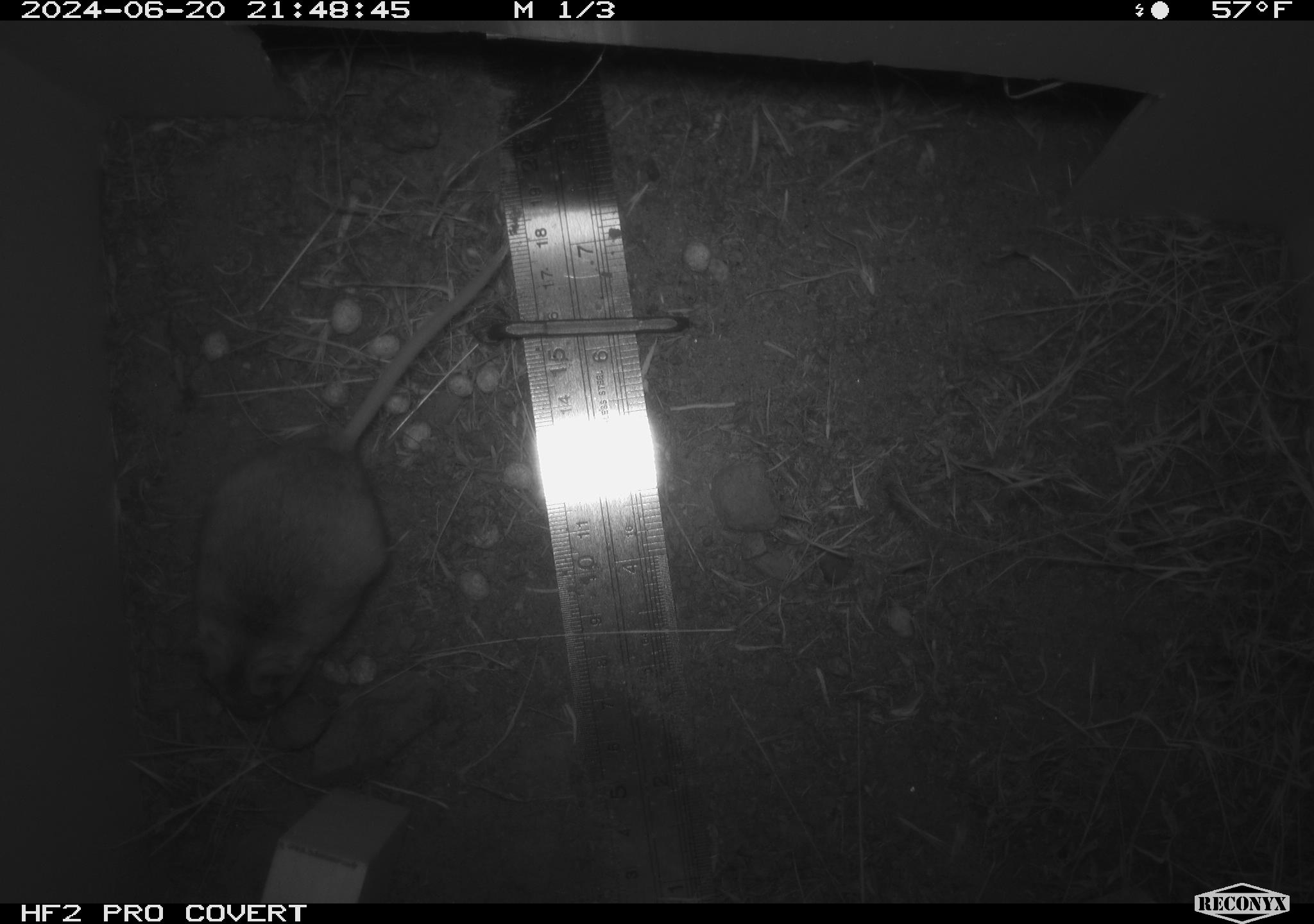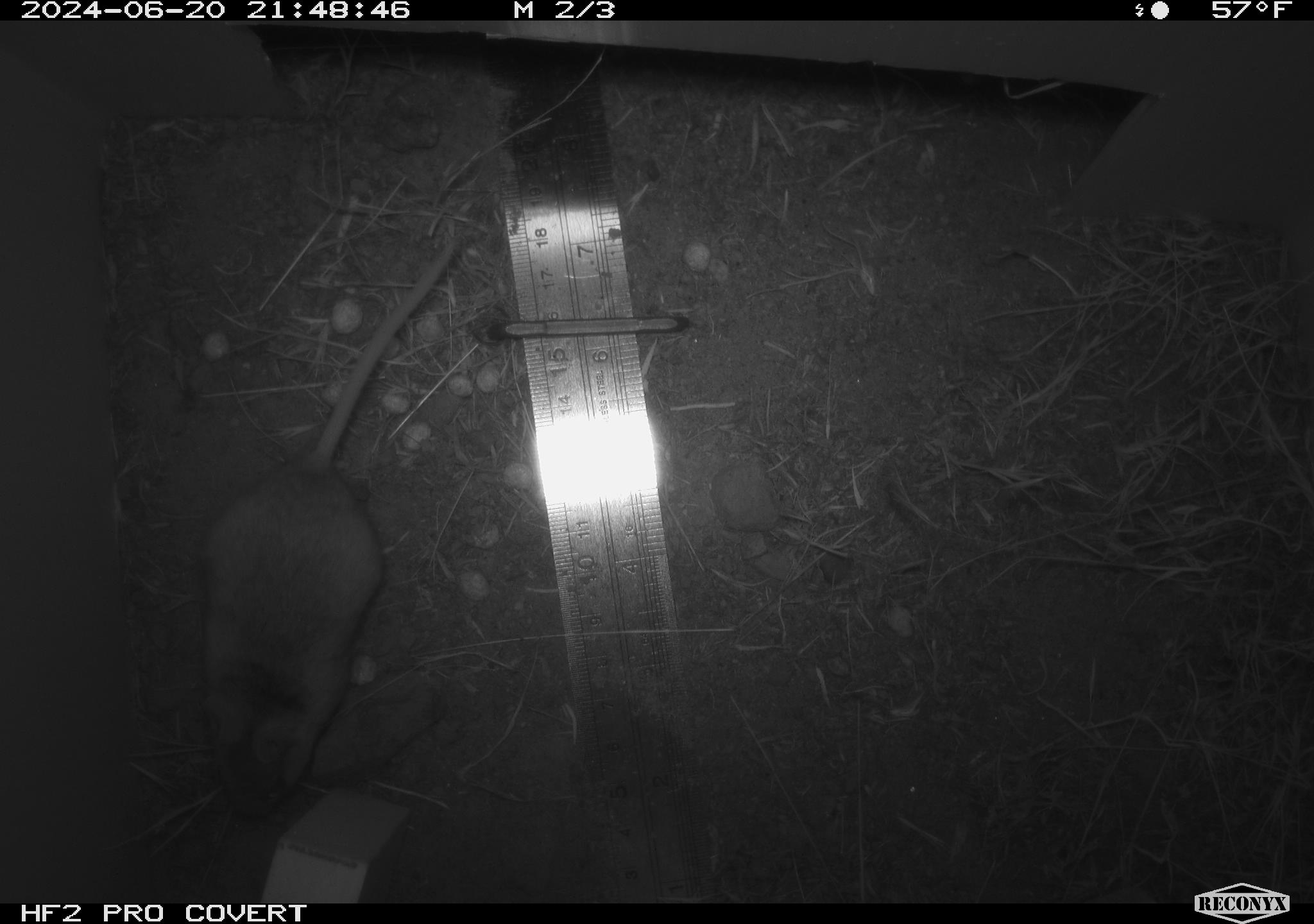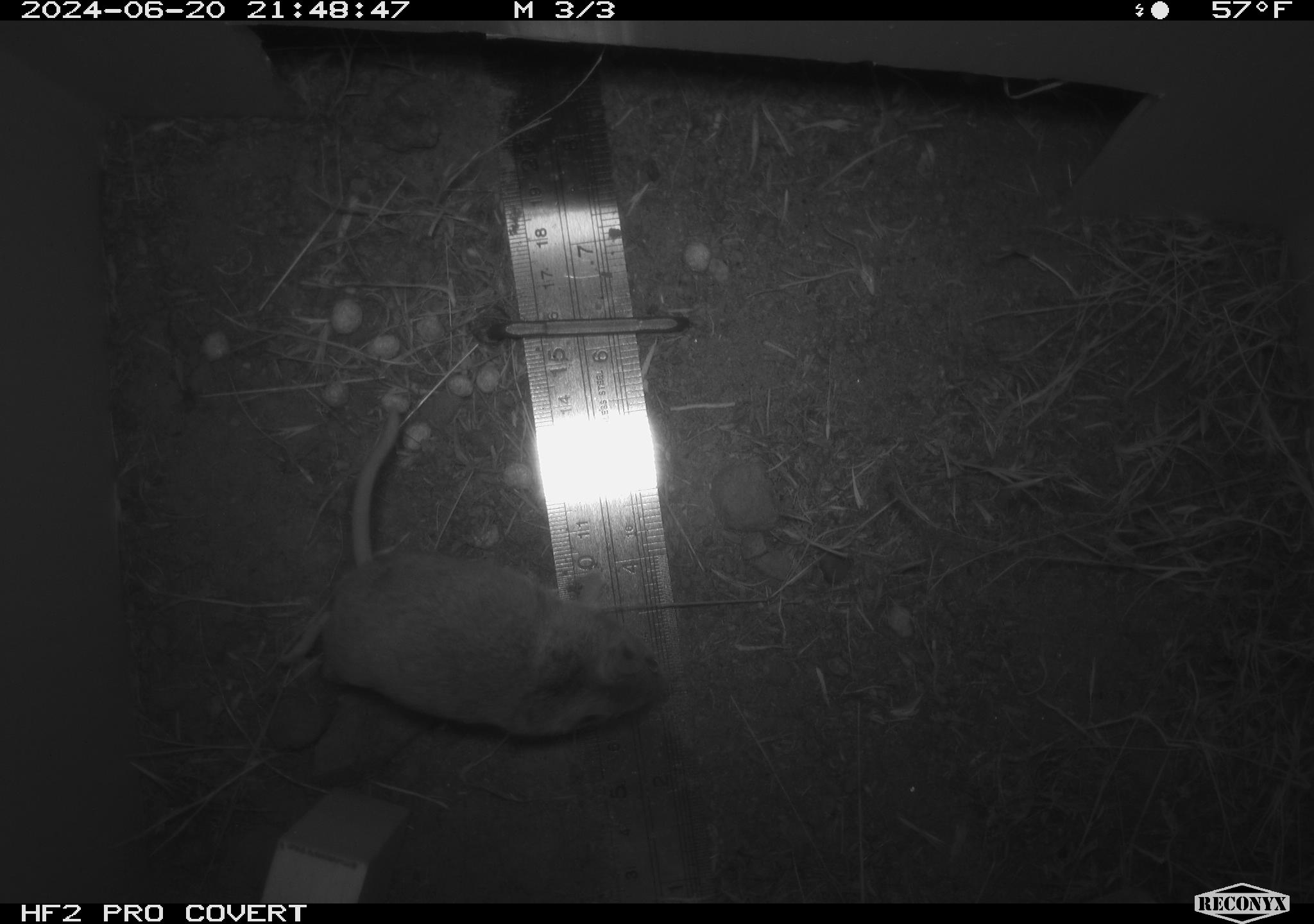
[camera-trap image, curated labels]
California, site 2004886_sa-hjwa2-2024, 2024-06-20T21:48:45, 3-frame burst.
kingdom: Animalia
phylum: Chordata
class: Mammalia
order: Rodentia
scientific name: Rodentia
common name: rodent